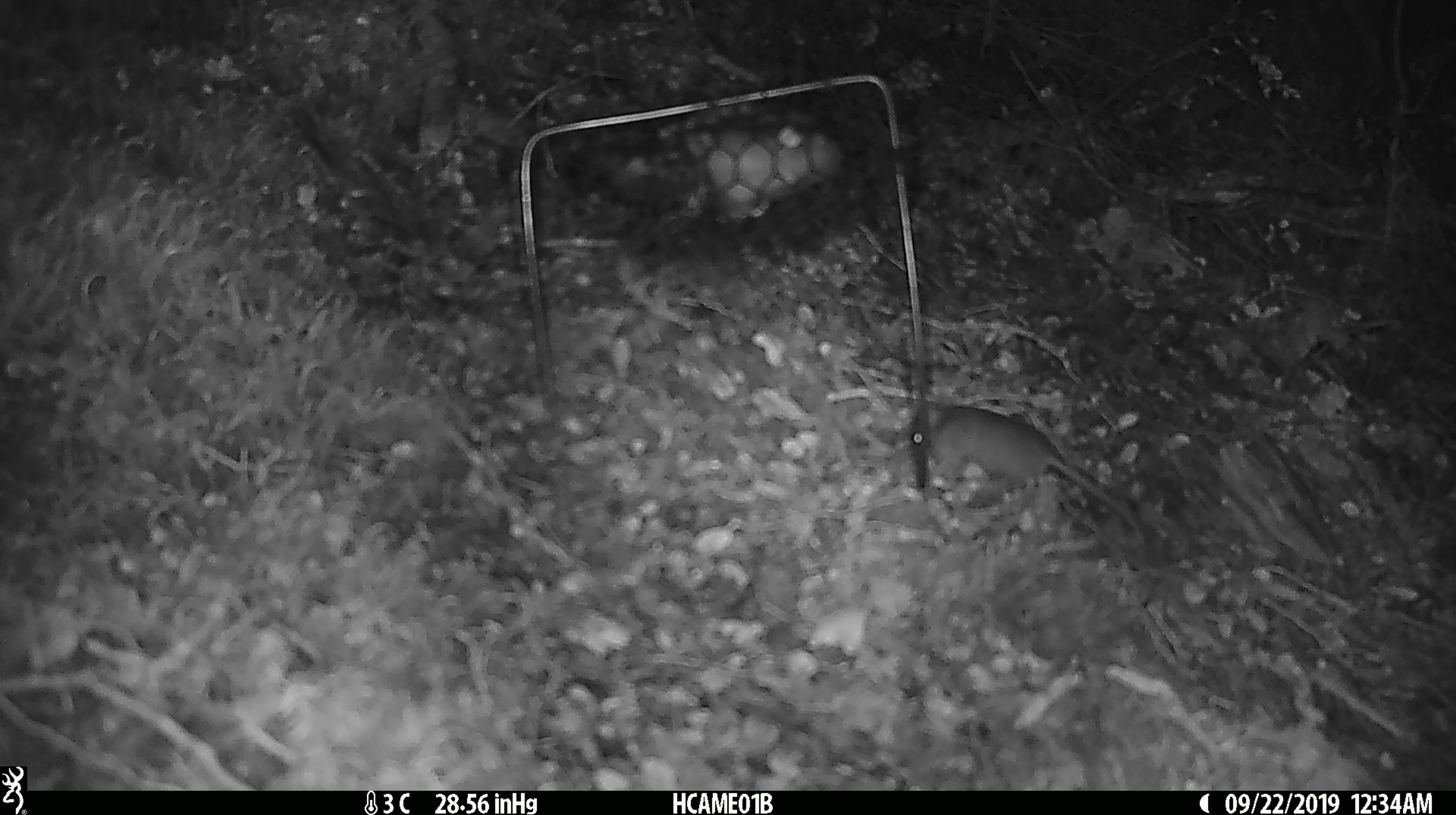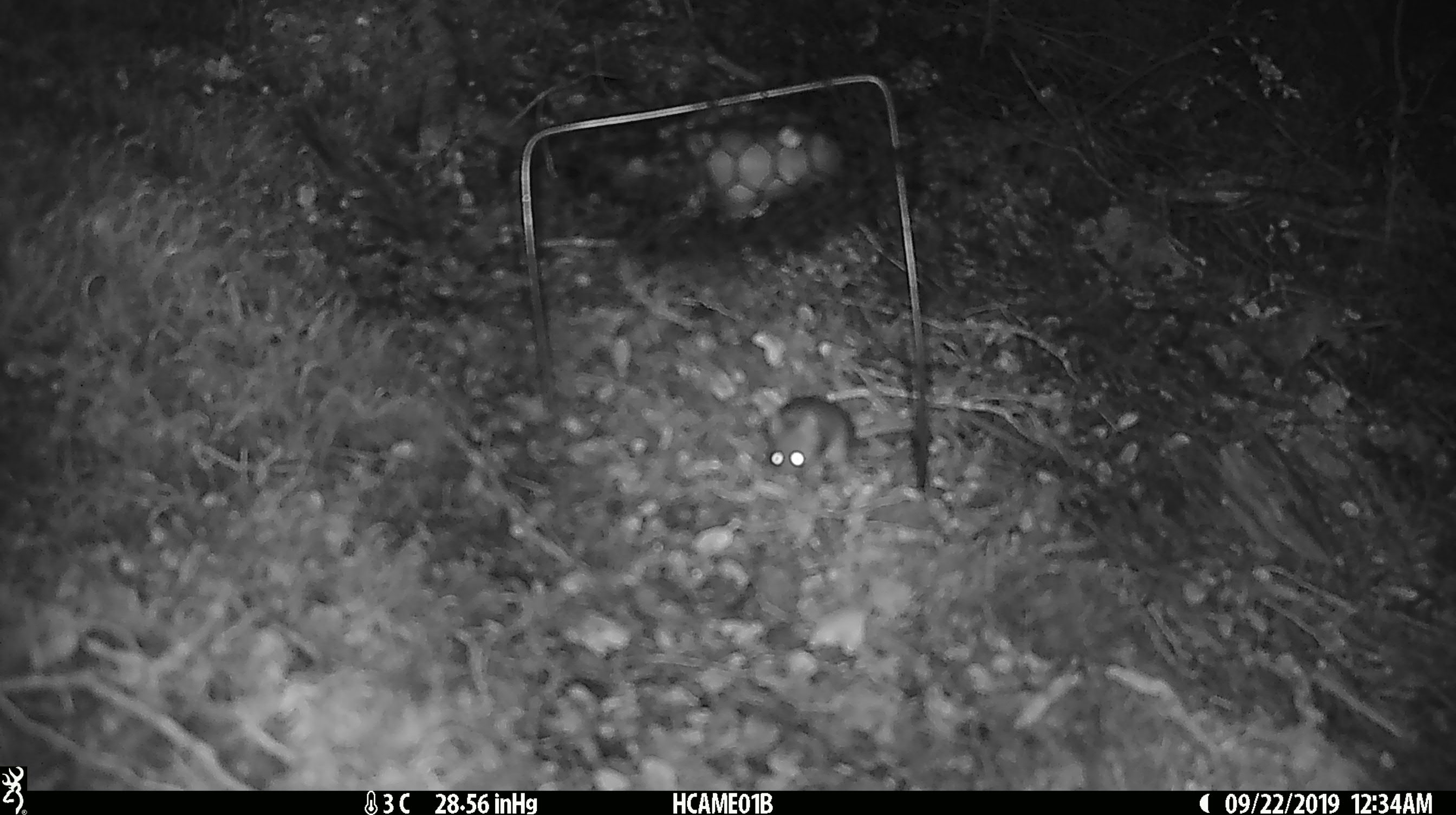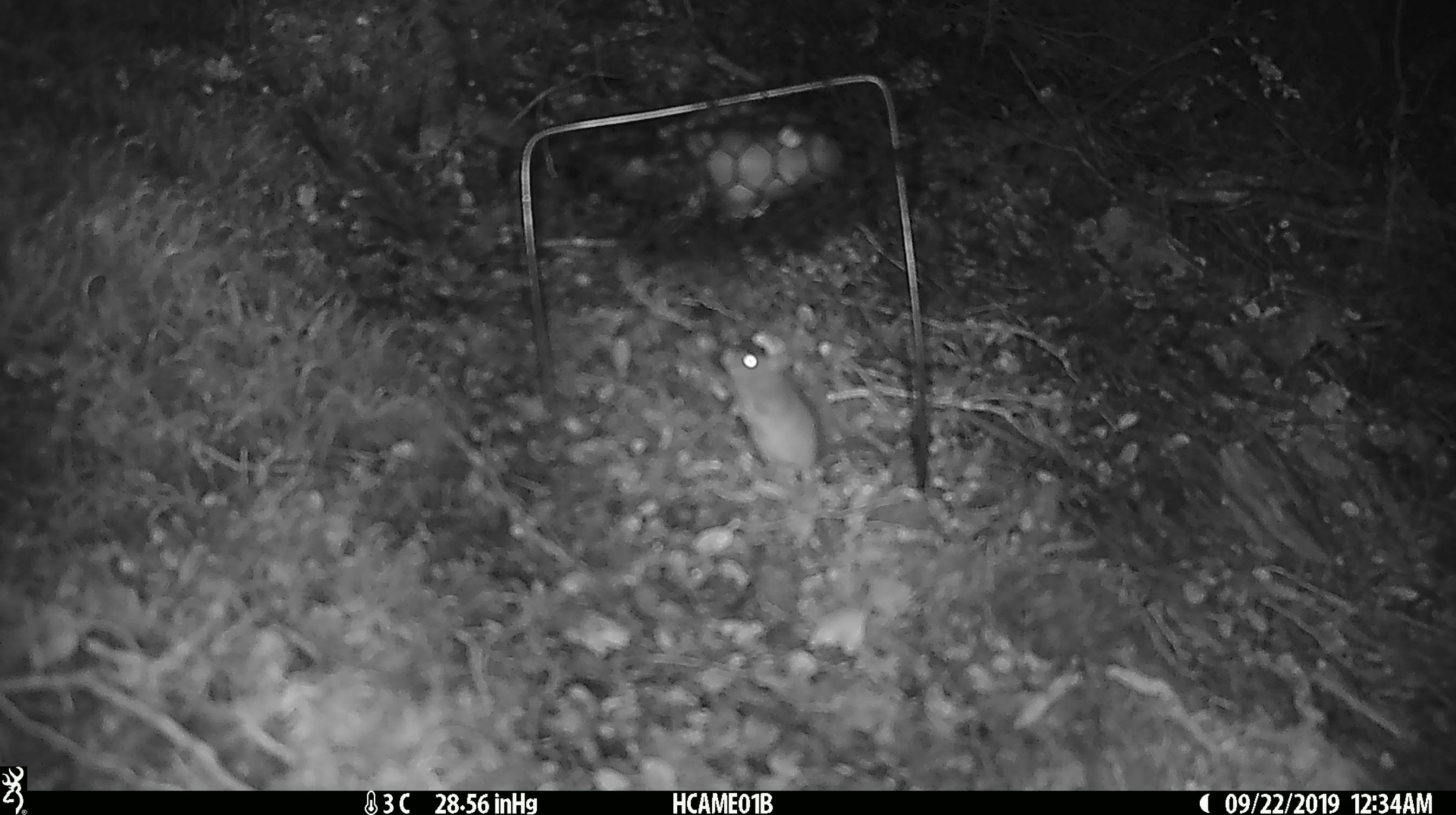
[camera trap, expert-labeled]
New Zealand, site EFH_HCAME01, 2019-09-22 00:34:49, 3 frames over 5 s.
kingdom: Animalia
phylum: Chordata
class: Mammalia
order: Rodentia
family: Muridae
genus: Mus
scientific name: Mus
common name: mouse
Mouse (Mus).